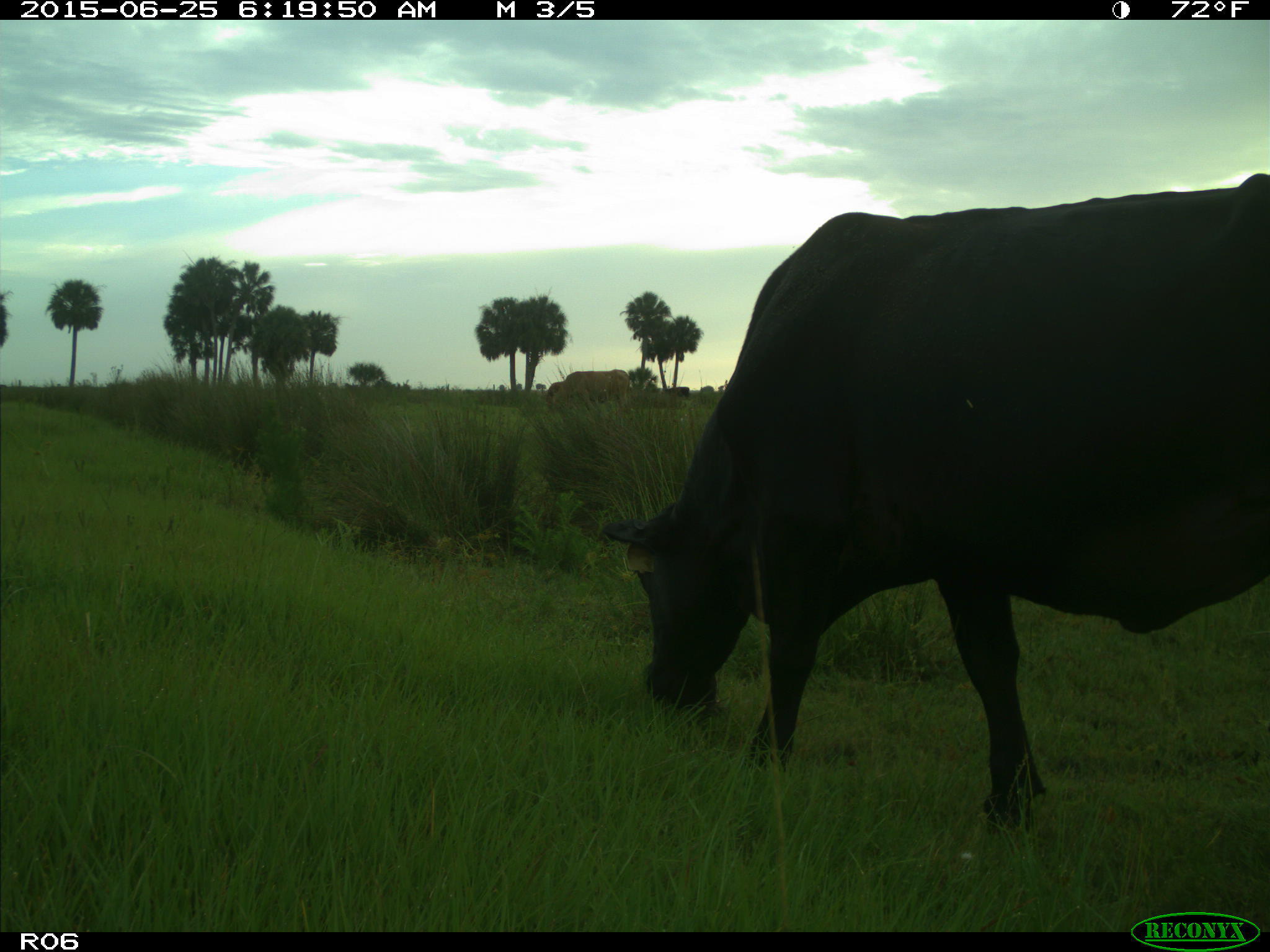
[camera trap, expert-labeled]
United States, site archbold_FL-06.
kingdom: Animalia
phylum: Chordata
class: Mammalia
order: Artiodactyla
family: Bovidae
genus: Bos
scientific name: Bos taurus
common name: domestic cow